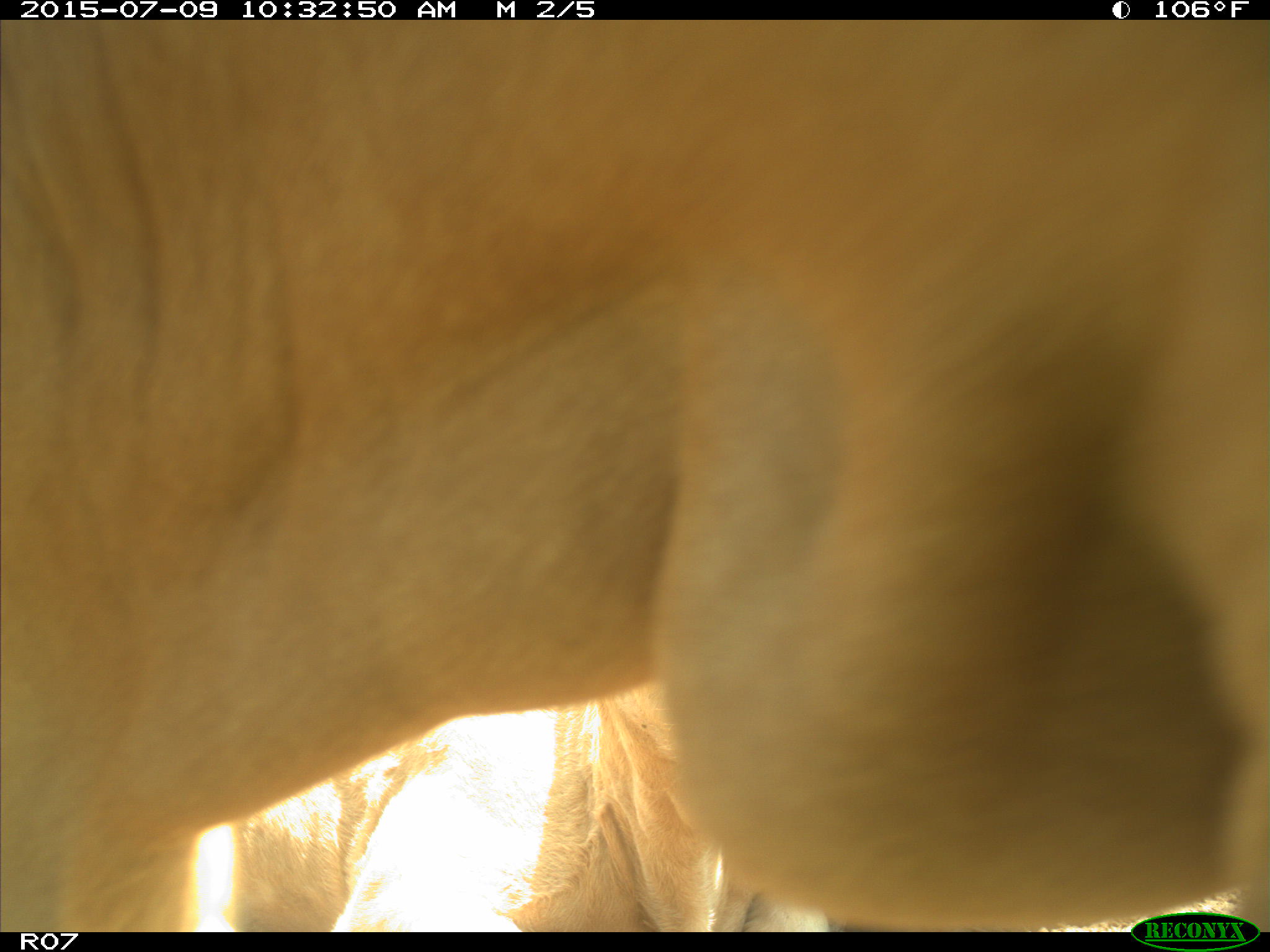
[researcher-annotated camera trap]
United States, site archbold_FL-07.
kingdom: Animalia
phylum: Chordata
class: Mammalia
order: Artiodactyla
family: Bovidae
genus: Bos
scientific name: Bos taurus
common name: domestic cow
Bos taurus (domestic cow).